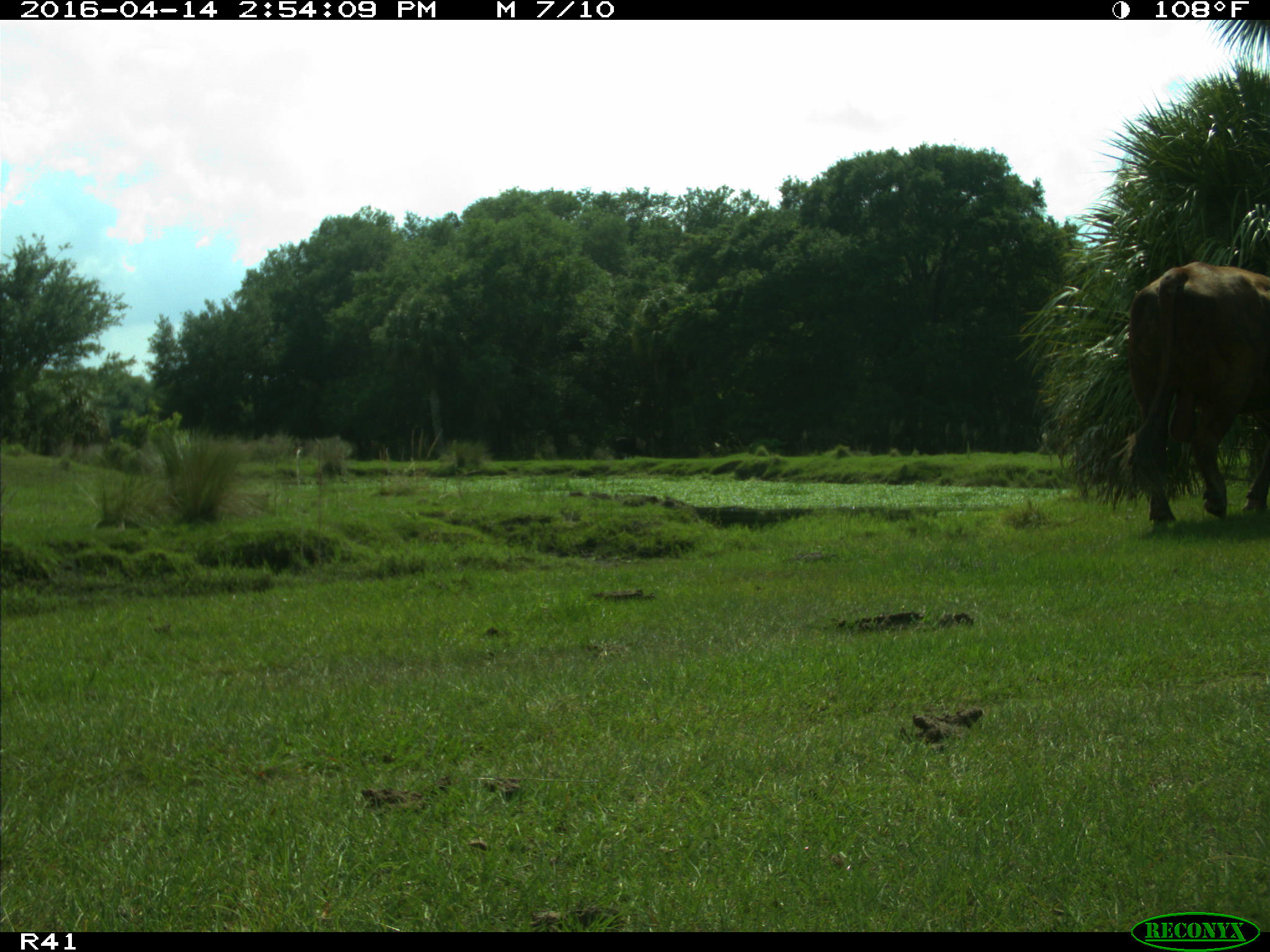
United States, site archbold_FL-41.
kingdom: Animalia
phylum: Chordata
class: Mammalia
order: Artiodactyla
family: Bovidae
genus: Bos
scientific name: Bos taurus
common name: domestic cow